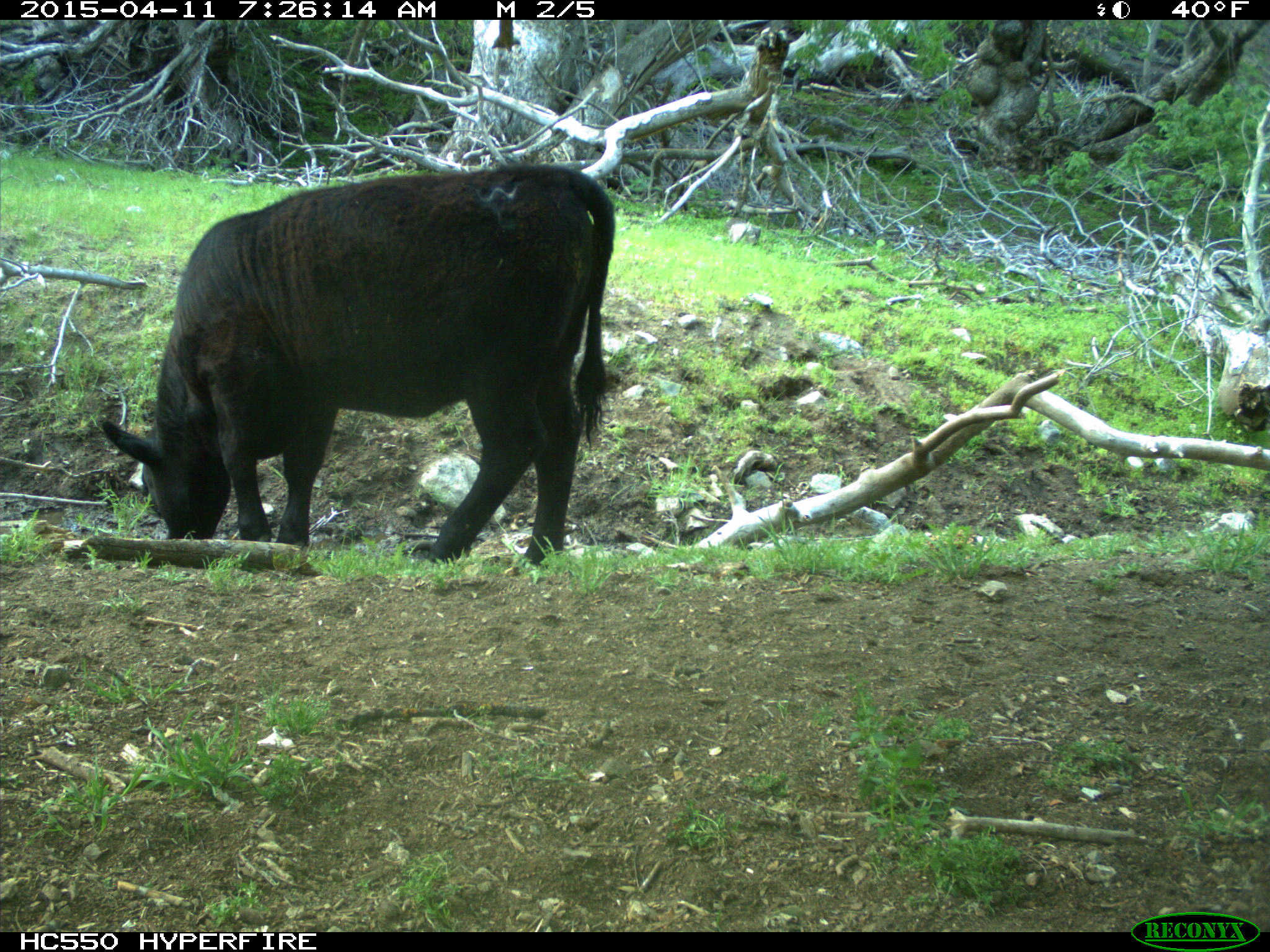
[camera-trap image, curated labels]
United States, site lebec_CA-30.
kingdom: Animalia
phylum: Chordata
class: Mammalia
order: Artiodactyla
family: Bovidae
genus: Bos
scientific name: Bos taurus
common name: domestic cow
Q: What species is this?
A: Bos taurus (domestic cow).